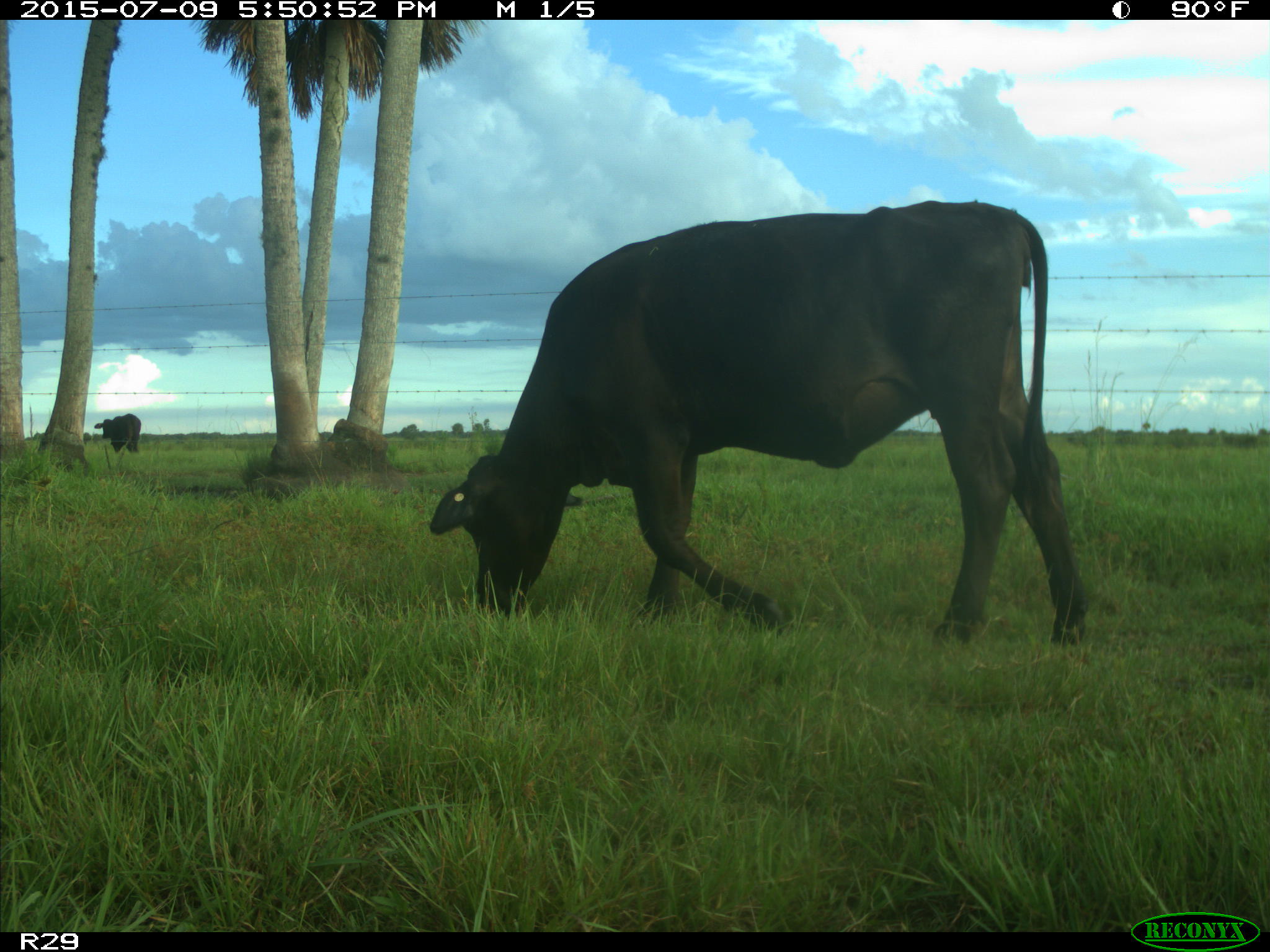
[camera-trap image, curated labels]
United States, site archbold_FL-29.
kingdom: Animalia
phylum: Chordata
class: Mammalia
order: Artiodactyla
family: Bovidae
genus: Bos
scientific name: Bos taurus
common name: domestic cow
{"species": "Bos taurus (domestic cow)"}